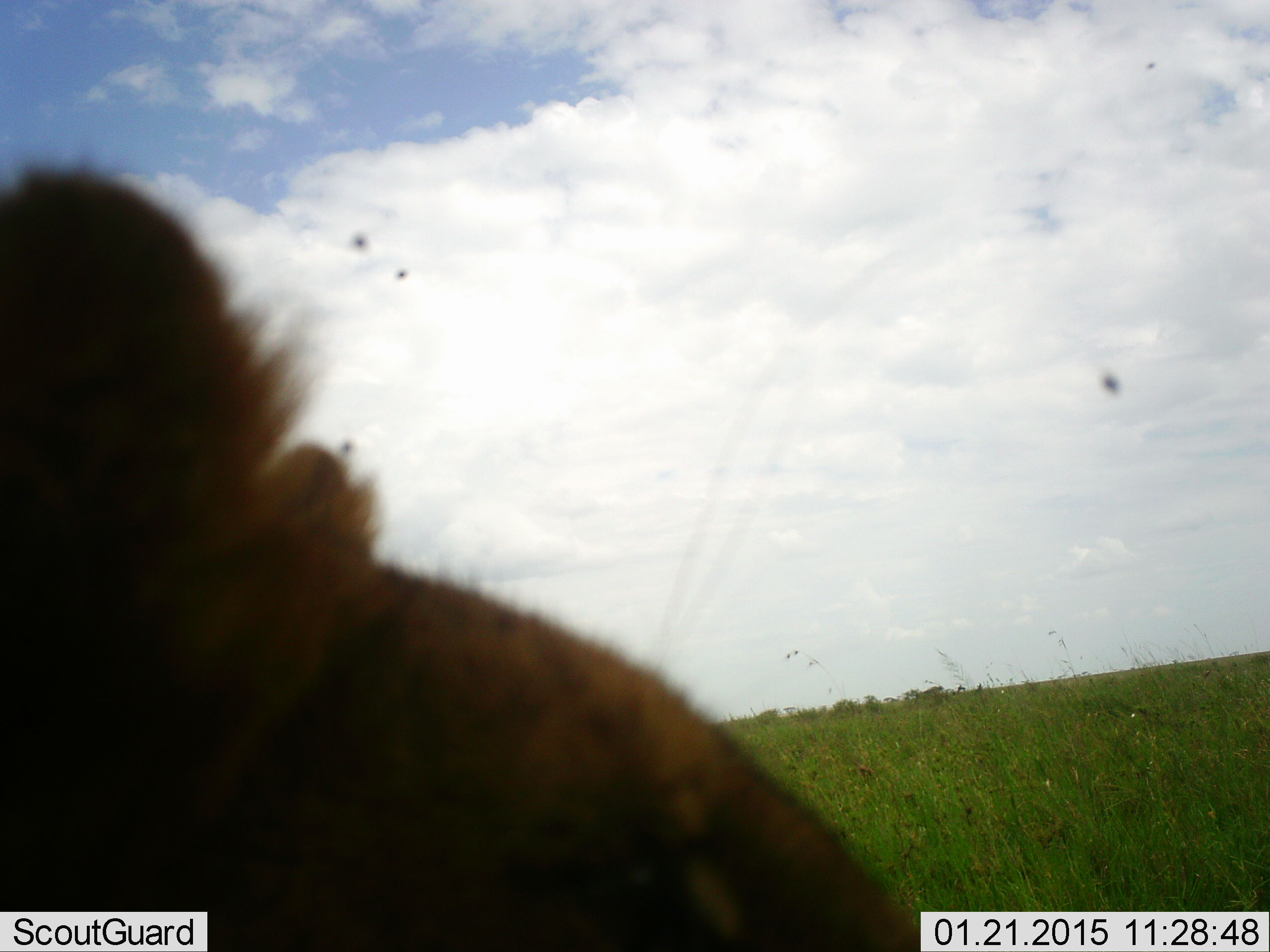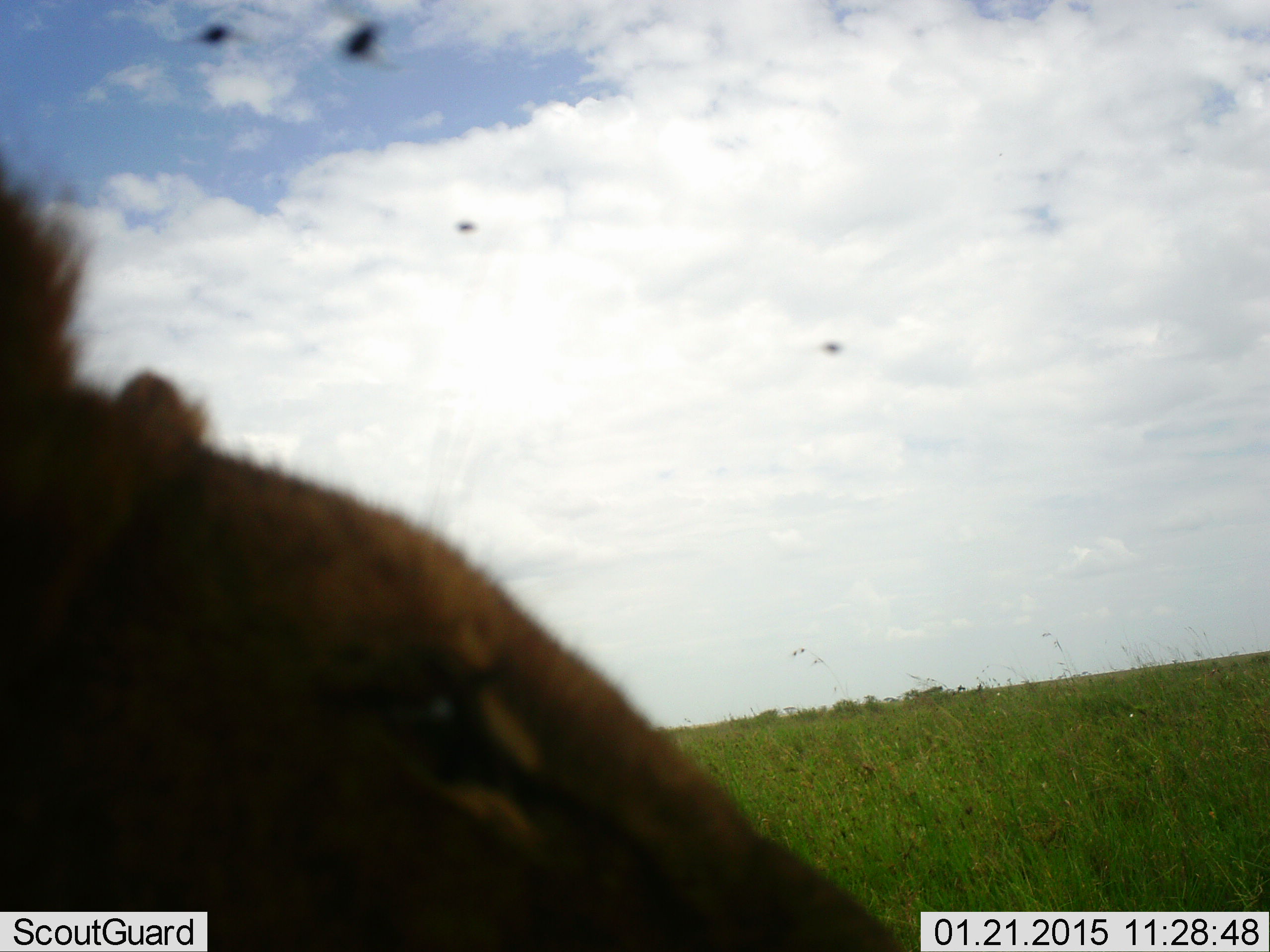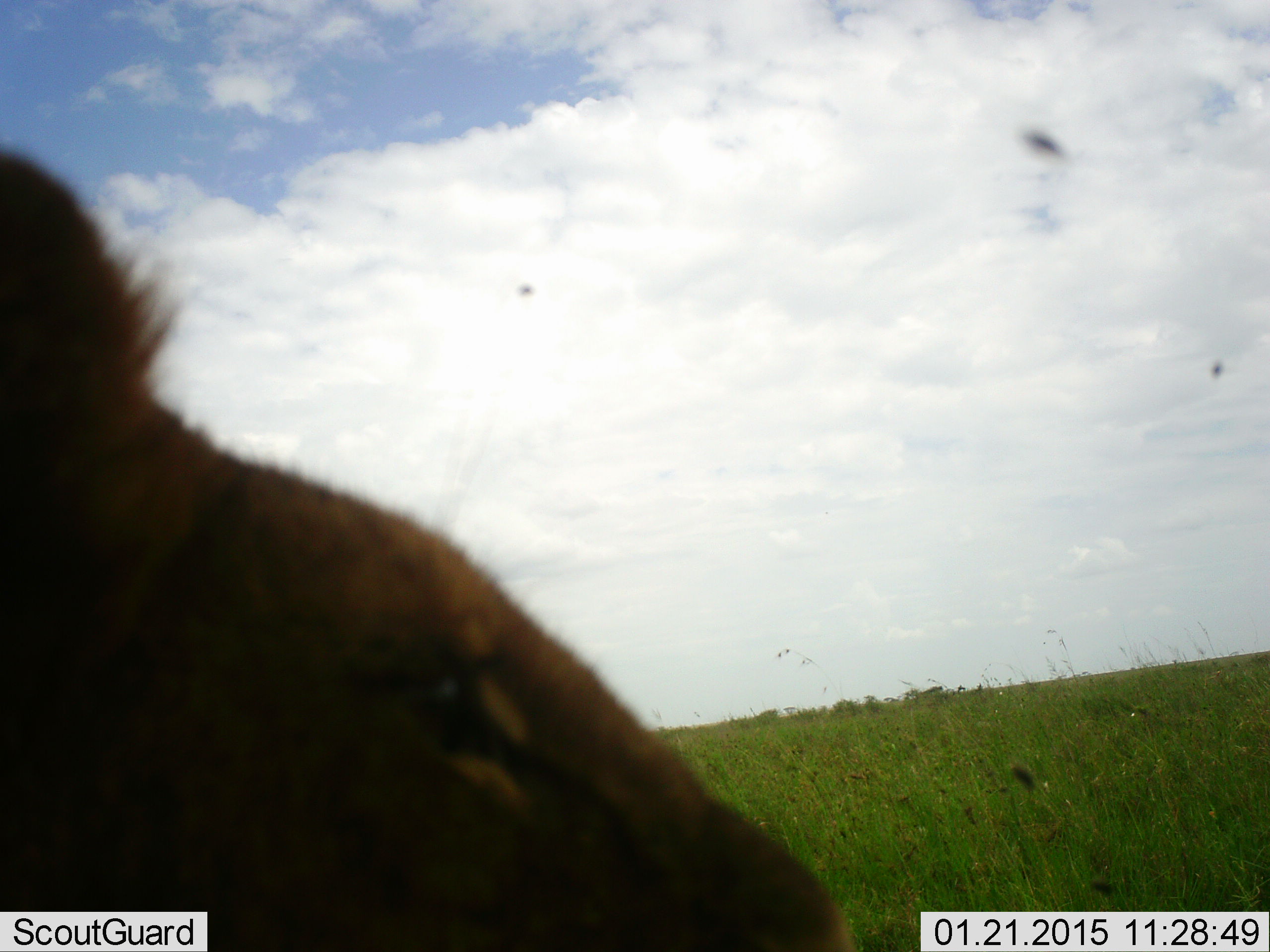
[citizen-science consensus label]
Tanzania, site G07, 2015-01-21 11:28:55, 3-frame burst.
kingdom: Animalia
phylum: Chordata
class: Mammalia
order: Carnivora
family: Felidae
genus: Panthera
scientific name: Panthera leo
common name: lion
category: lionfemale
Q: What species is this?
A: Lionfemale (lion) (Panthera leo).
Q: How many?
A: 1.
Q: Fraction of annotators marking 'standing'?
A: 31%.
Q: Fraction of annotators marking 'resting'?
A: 54%.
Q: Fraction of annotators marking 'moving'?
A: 15%.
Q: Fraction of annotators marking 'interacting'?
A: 0%.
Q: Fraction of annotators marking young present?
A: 0%.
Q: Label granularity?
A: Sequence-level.